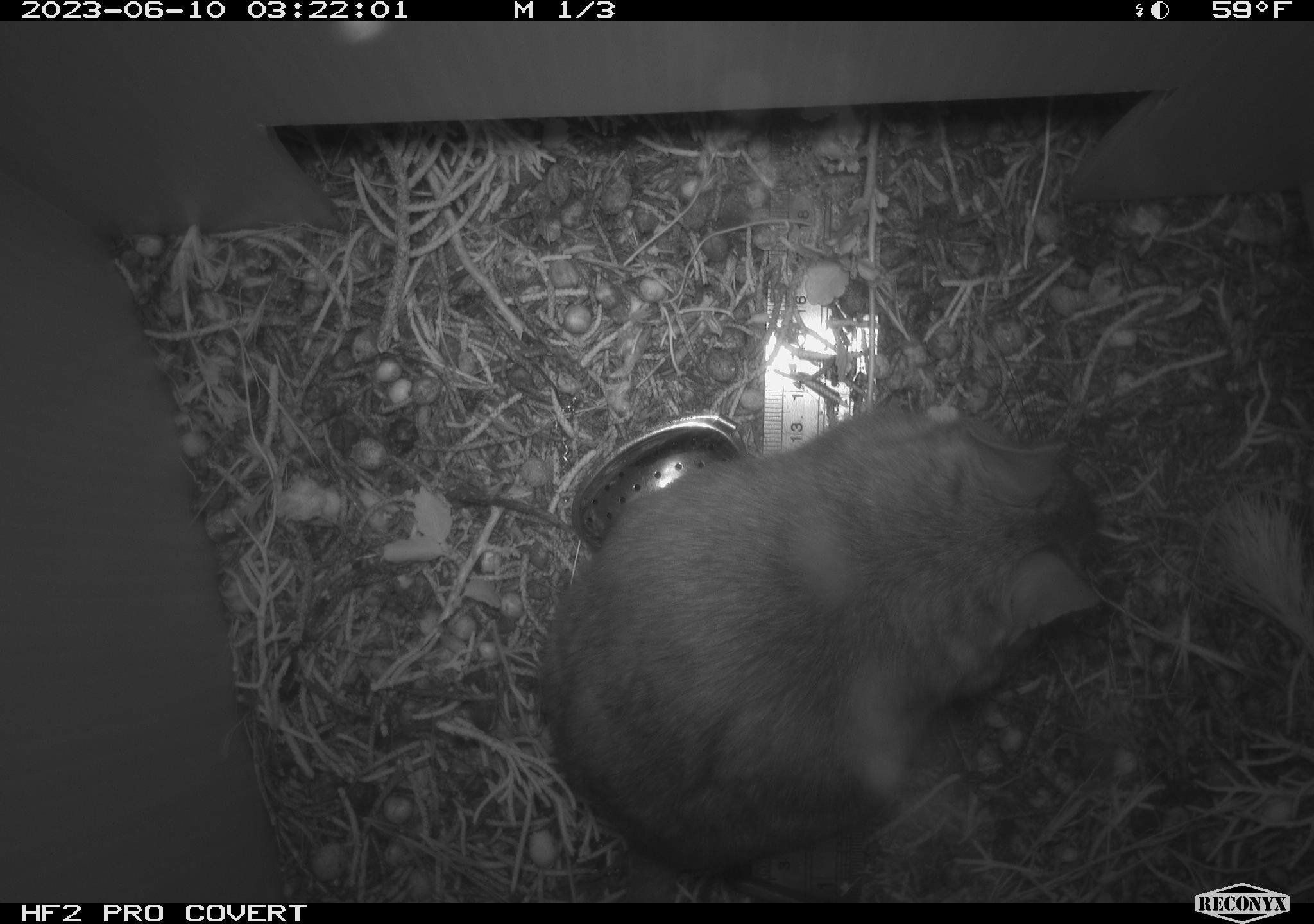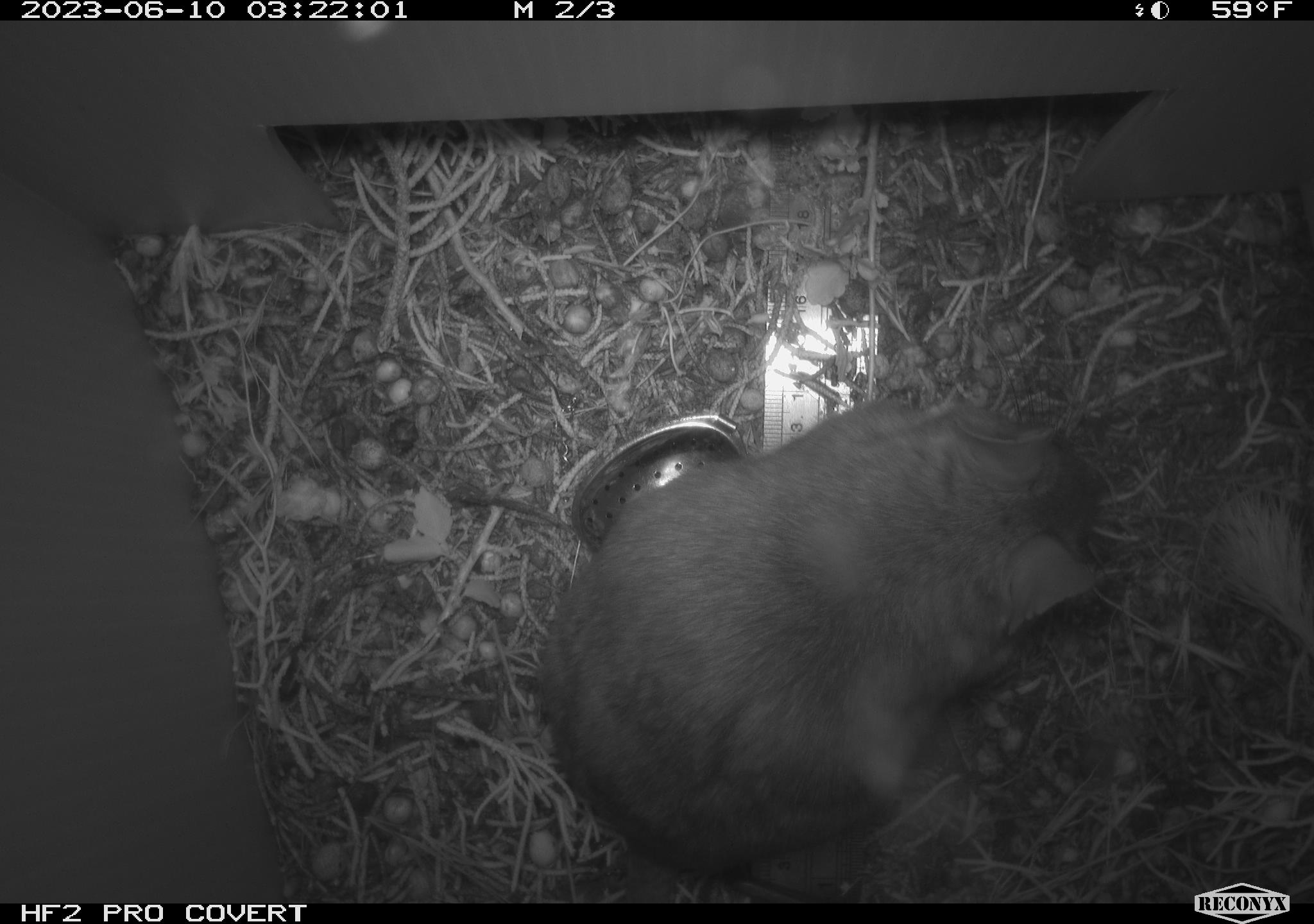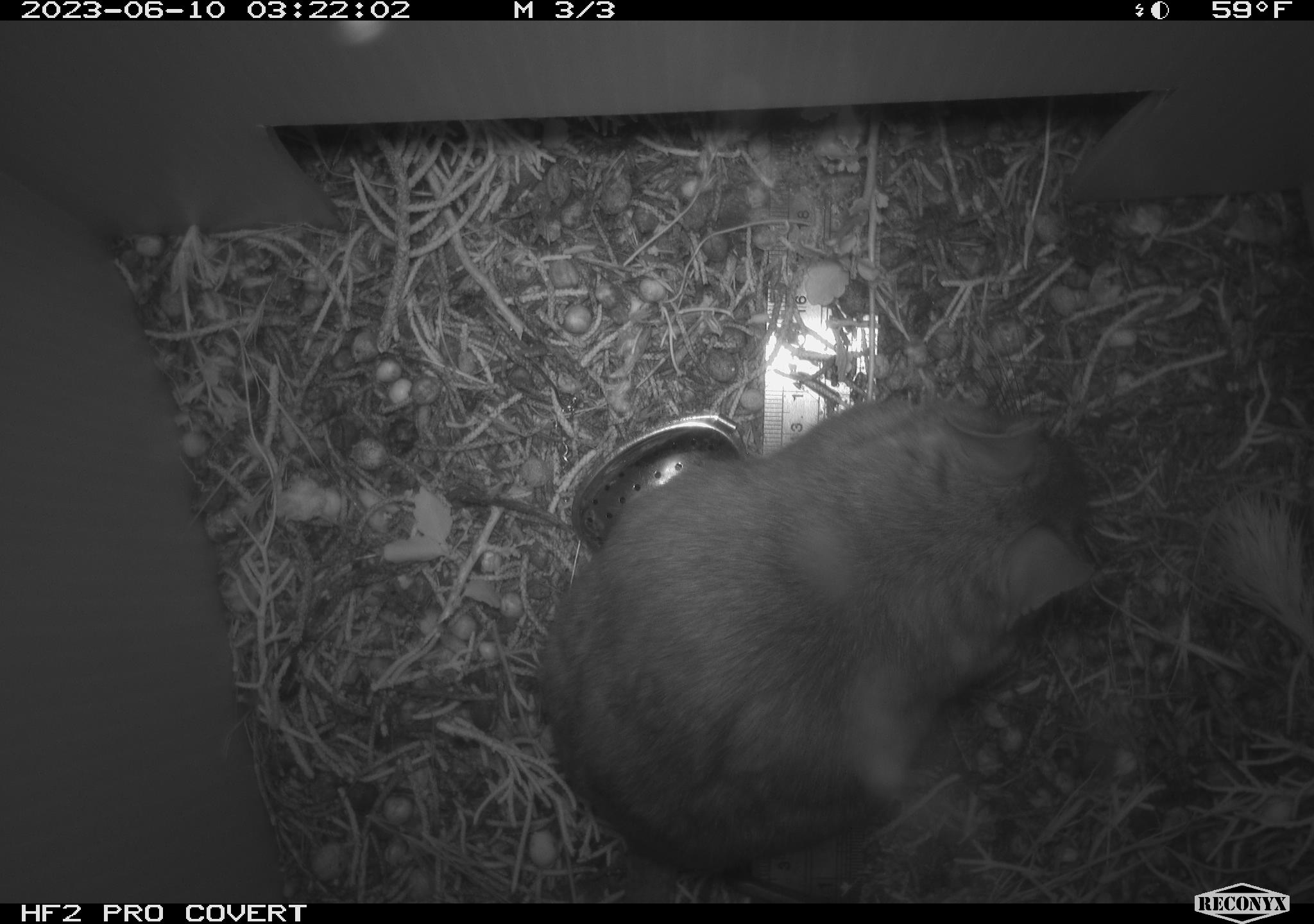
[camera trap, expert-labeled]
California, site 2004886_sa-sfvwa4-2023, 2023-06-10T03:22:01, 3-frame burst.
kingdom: Animalia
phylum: Chordata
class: Mammalia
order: Rodentia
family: Cricetidae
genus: Neotoma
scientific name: Neotoma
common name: pack rat or woodrat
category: neotoma species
Neotoma species (pack rat or woodrat) (Neotoma).